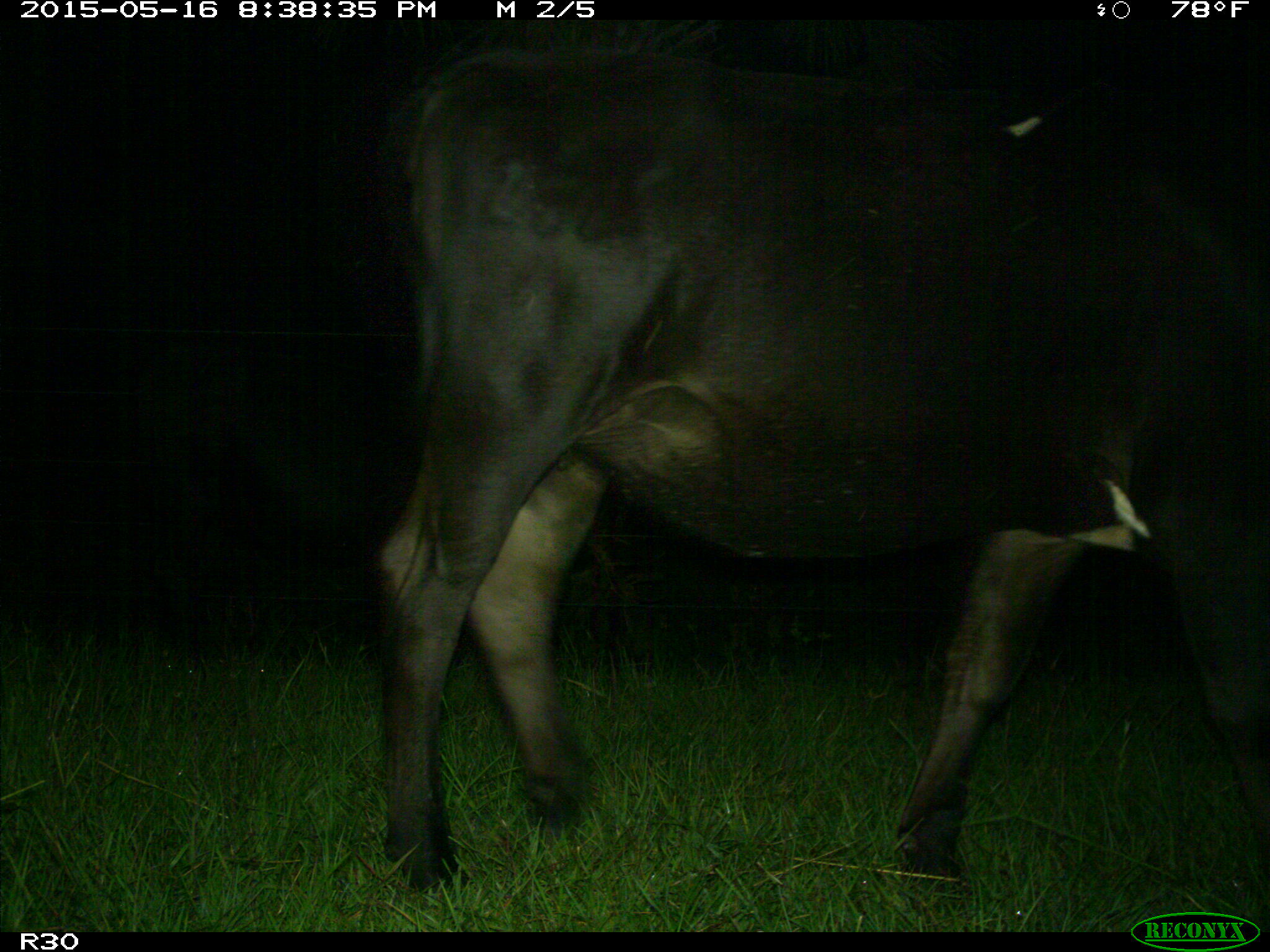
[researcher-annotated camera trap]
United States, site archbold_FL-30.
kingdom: Animalia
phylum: Chordata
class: Mammalia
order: Artiodactyla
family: Bovidae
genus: Bos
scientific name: Bos taurus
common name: domestic cow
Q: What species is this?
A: Bos taurus (domestic cow).